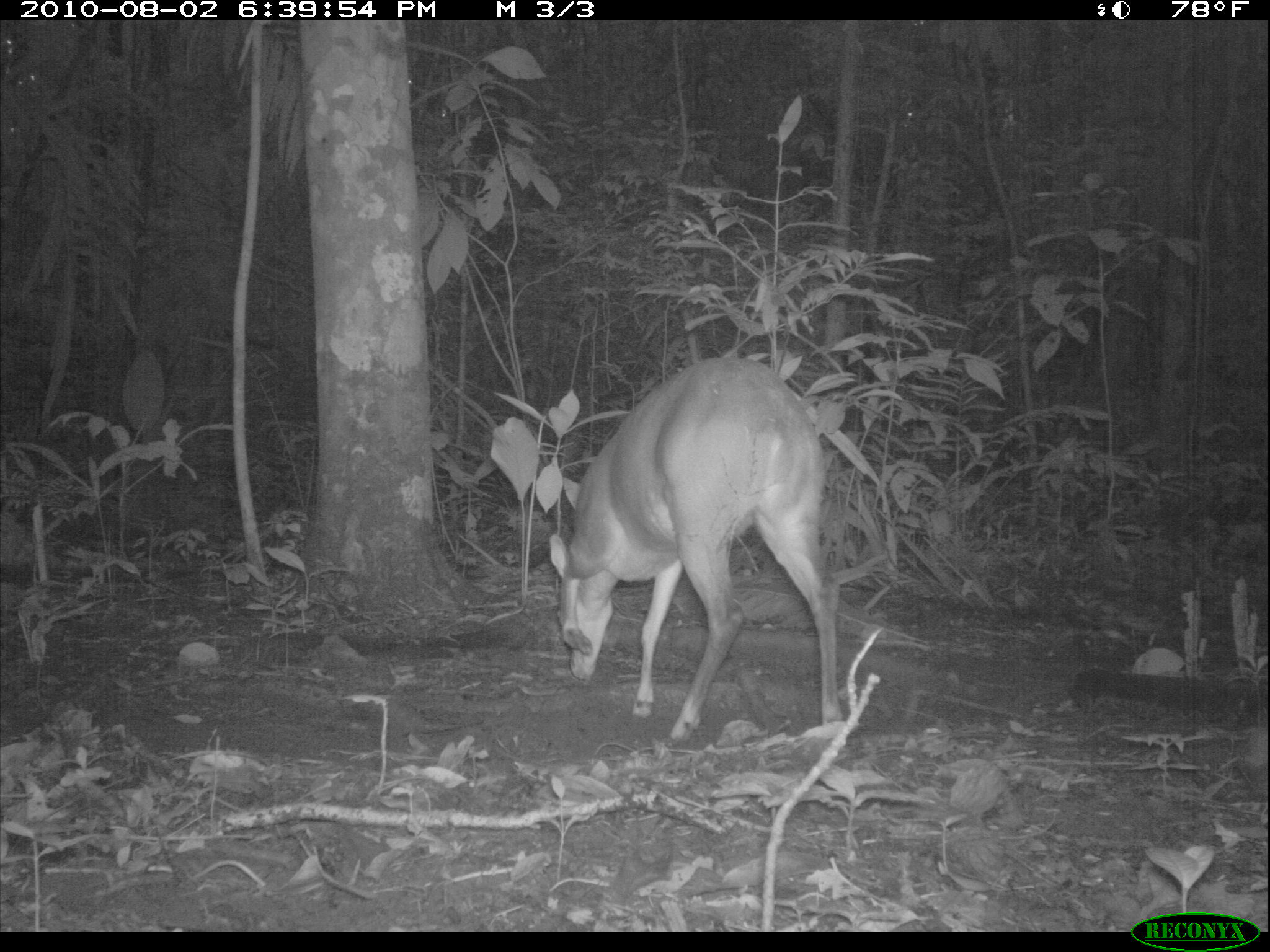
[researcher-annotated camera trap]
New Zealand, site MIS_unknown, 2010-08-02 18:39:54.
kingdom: Animalia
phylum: Chordata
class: Mammalia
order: Artiodactyla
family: Cervidae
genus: Odocoileus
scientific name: Odocoileus virginianus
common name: white-tailed deer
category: white tailed deer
White tailed deer (white-tailed deer) (Odocoileus virginianus).